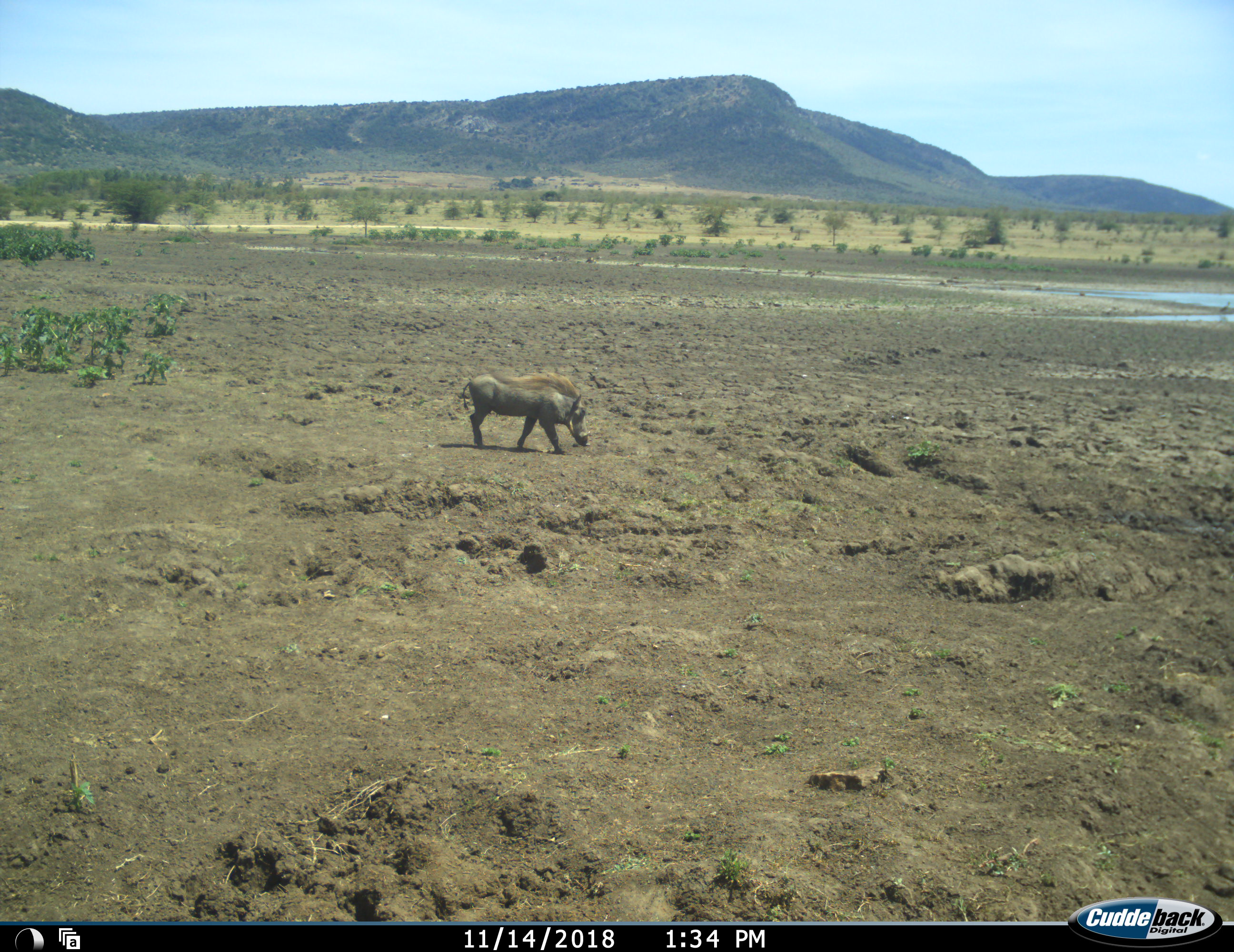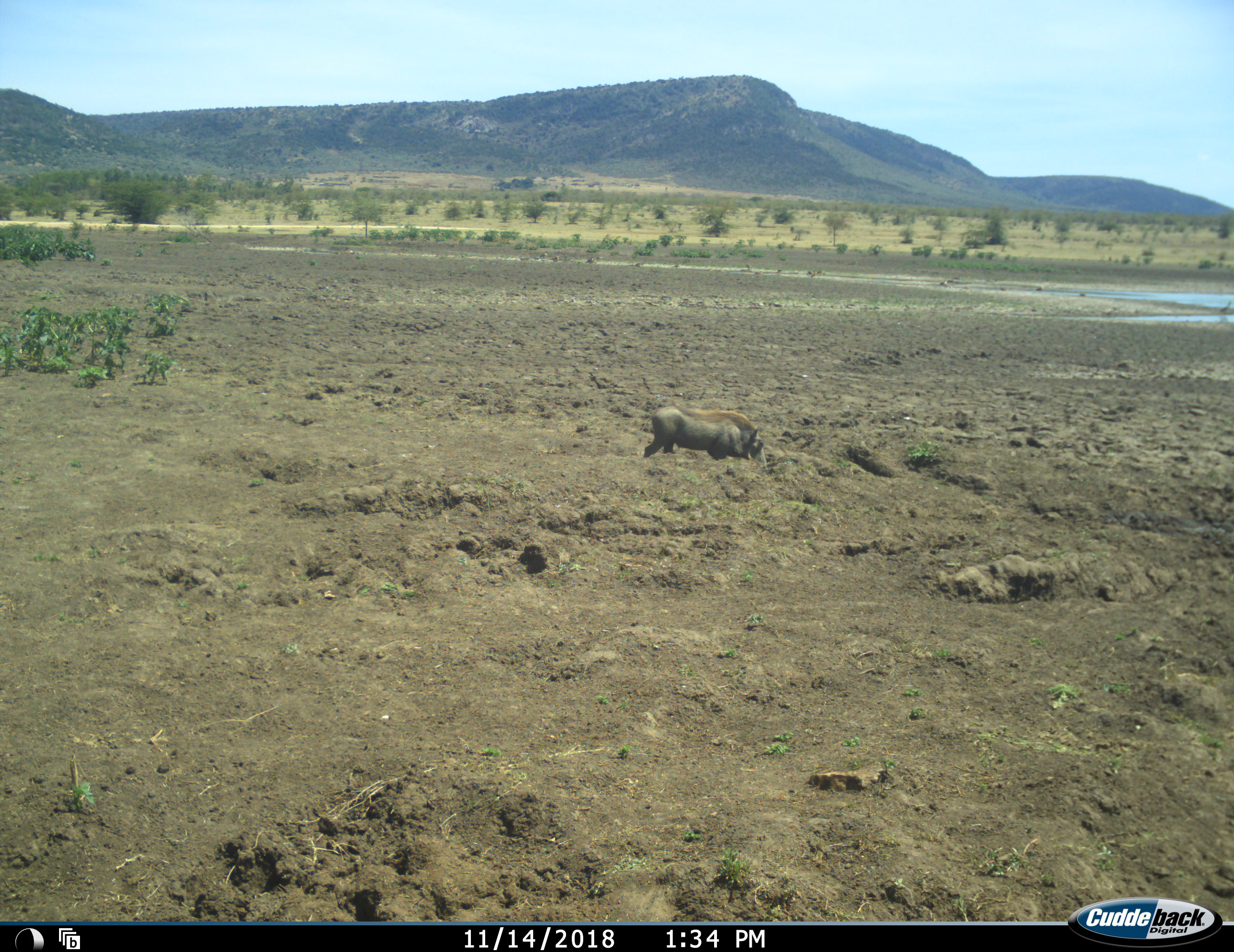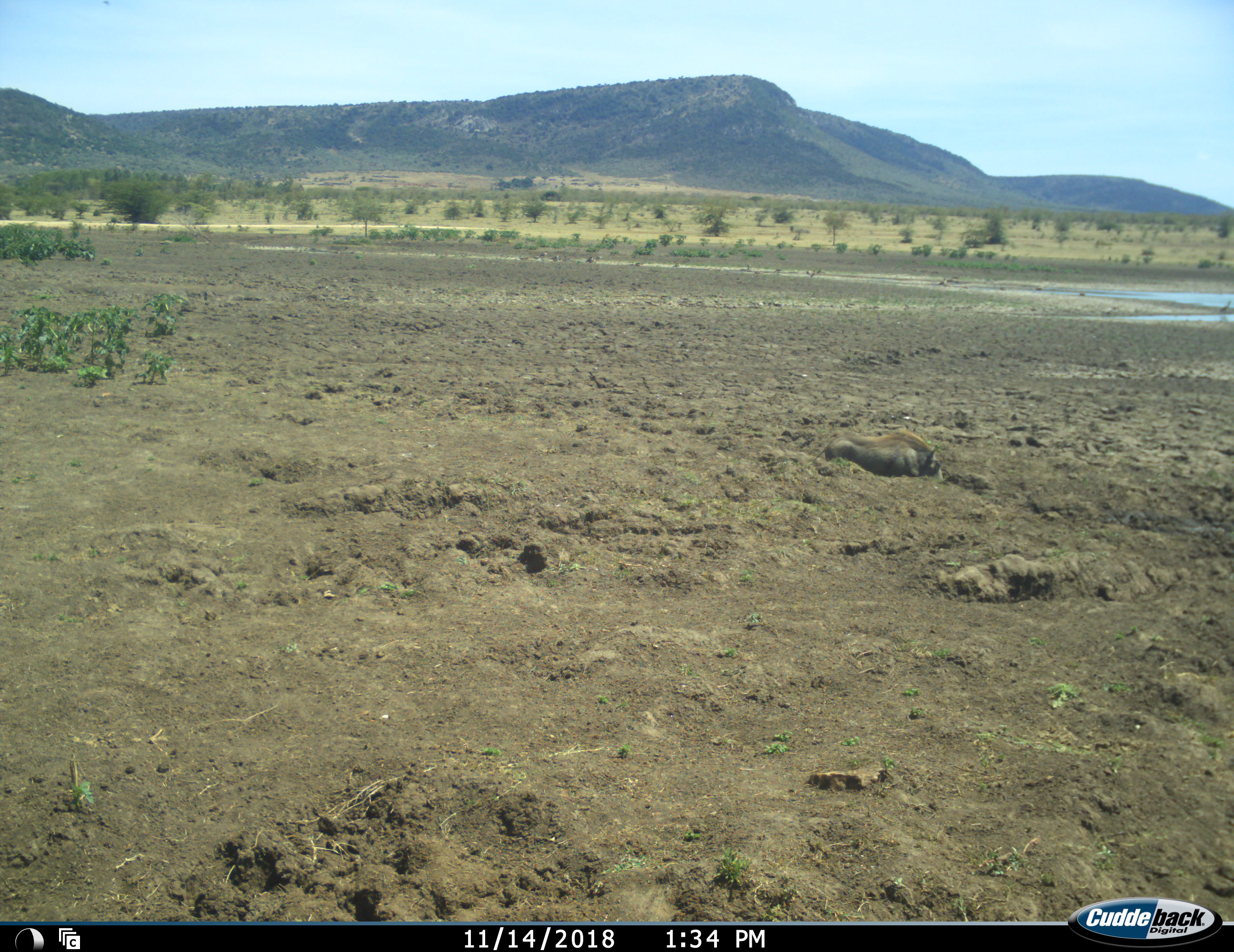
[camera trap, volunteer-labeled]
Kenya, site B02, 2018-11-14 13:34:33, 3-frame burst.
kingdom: Animalia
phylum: Chordata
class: Mammalia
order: Artiodactyla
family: Suidae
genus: Phacochoerus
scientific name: Phacochoerus africanus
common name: warthog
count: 1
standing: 0%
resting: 0%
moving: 100%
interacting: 0%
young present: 0%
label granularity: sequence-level